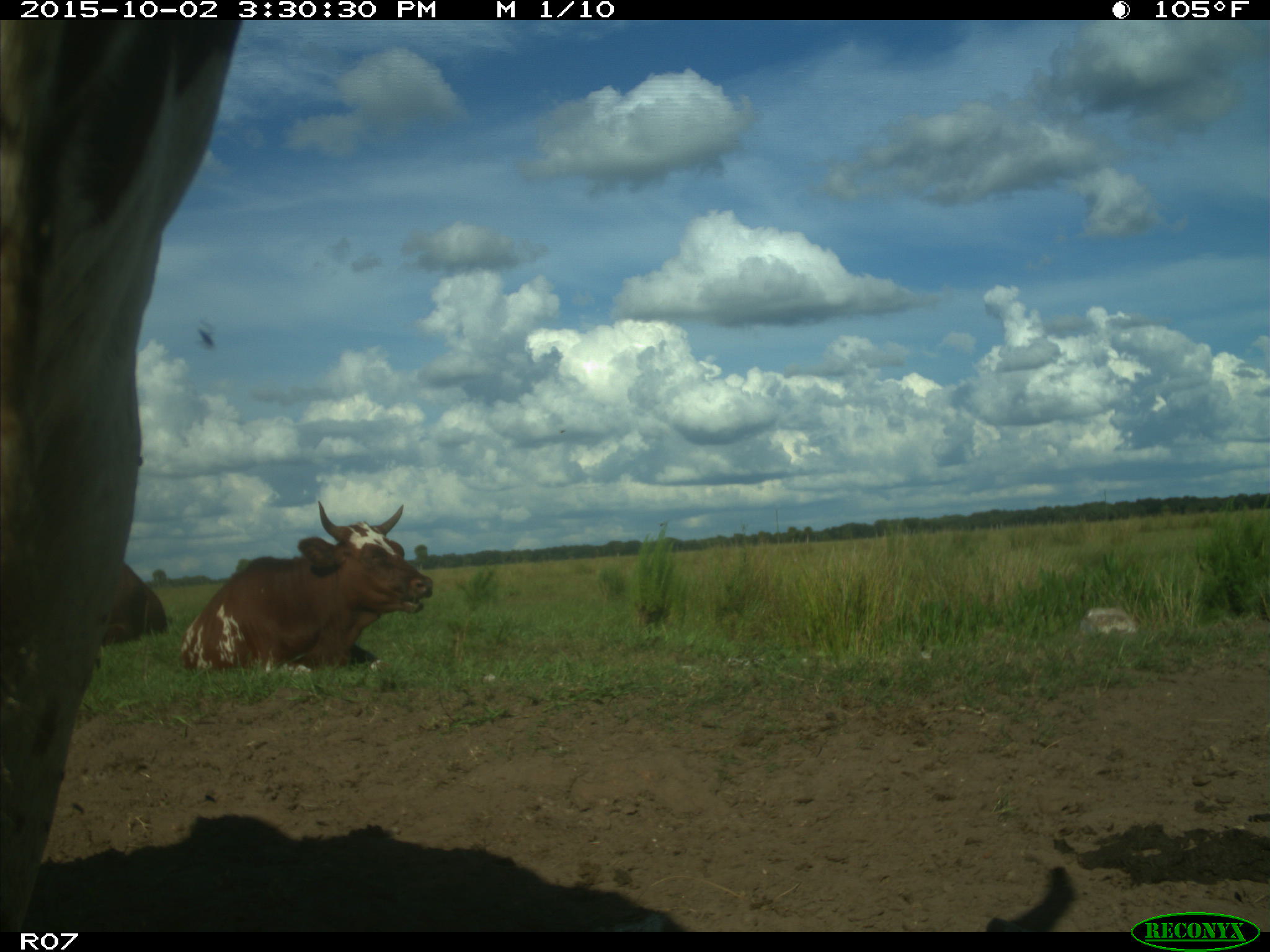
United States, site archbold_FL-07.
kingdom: Animalia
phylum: Chordata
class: Mammalia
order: Artiodactyla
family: Bovidae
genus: Bos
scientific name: Bos taurus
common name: domestic cow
Bos taurus (domestic cow).